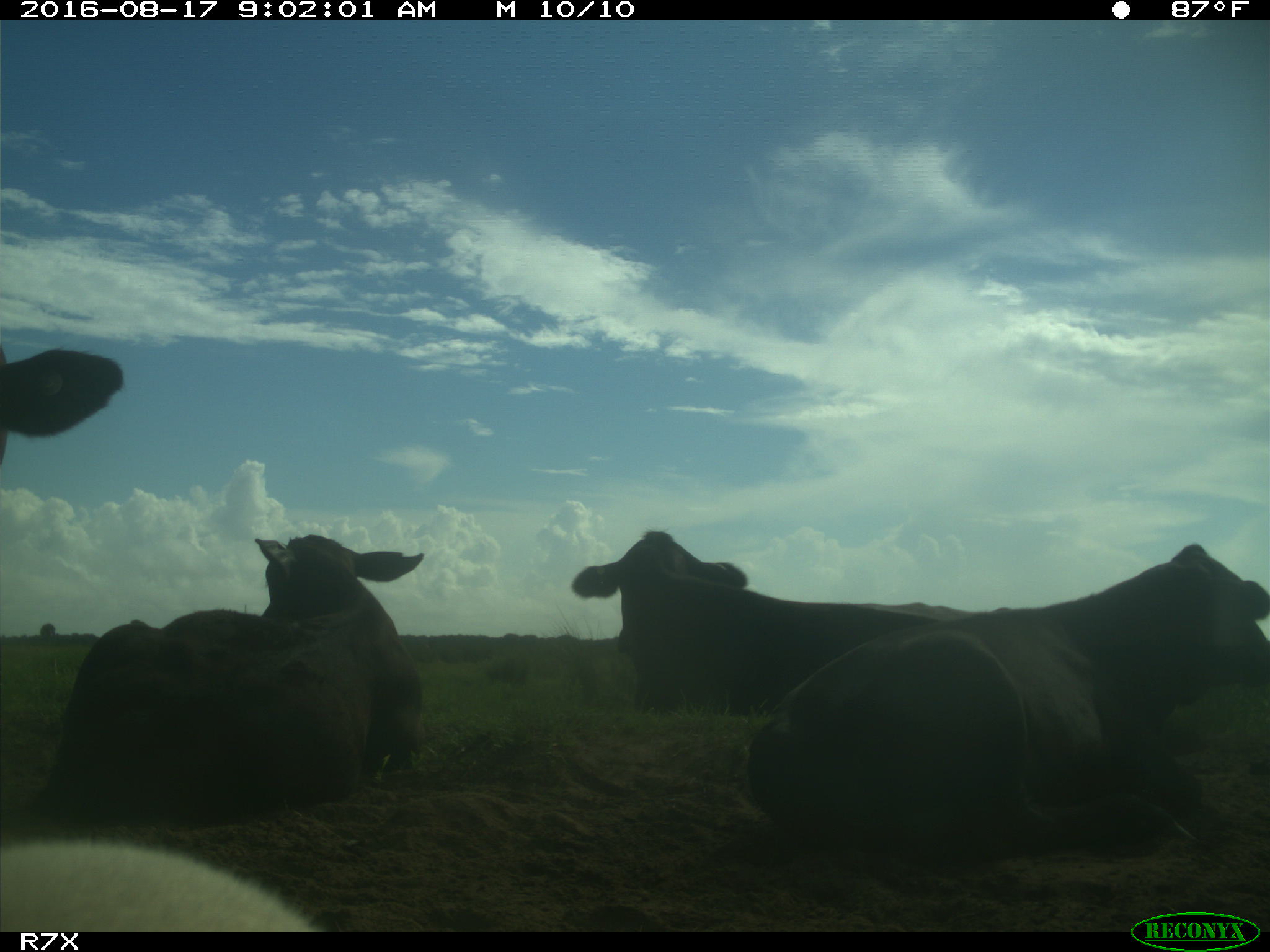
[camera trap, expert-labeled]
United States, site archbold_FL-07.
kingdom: Animalia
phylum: Chordata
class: Mammalia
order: Artiodactyla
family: Bovidae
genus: Bos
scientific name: Bos taurus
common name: domestic cow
Bos taurus (domestic cow).